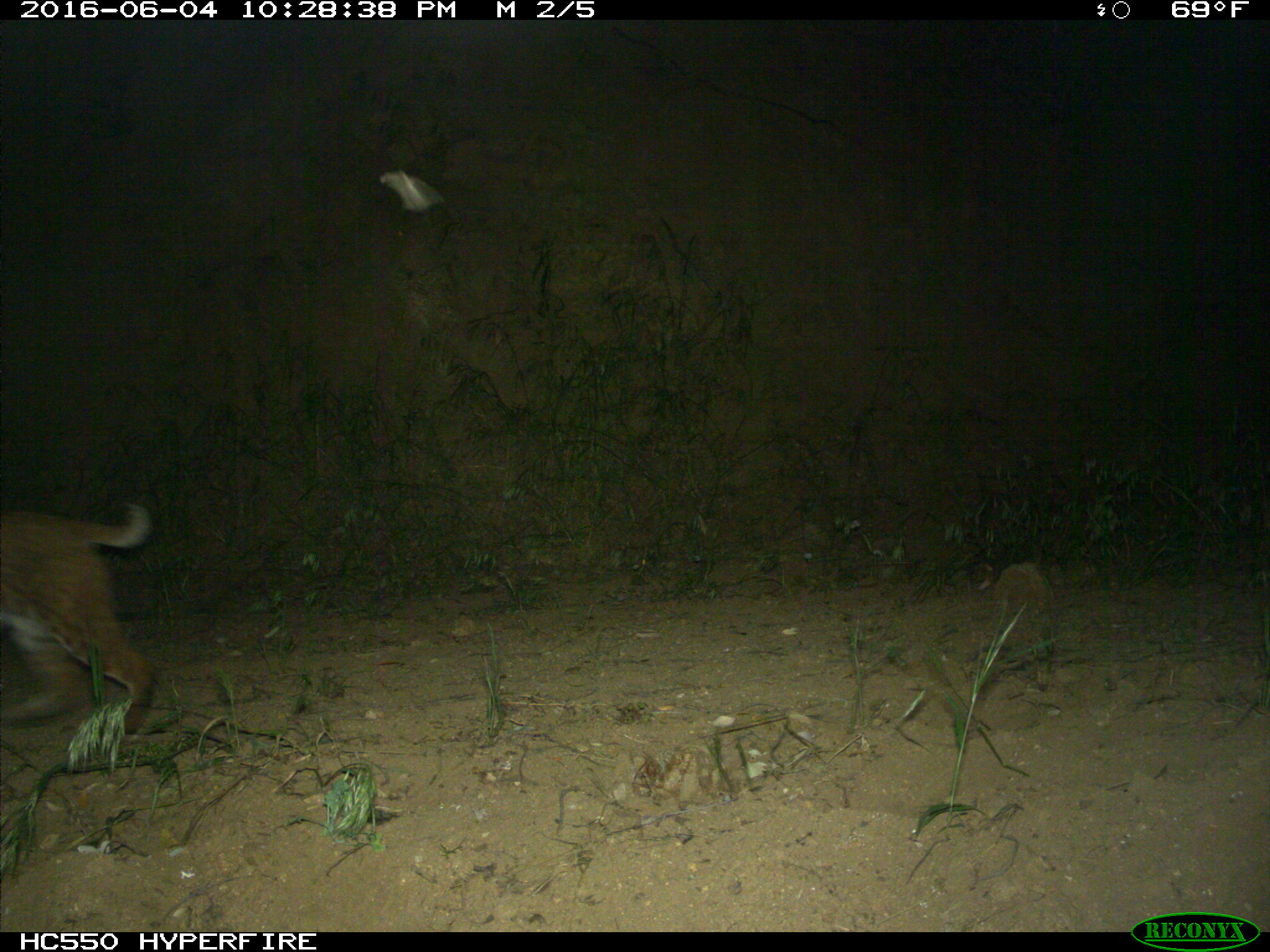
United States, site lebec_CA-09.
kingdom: Animalia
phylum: Chordata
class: Mammalia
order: Carnivora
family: Felidae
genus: Lynx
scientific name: Lynx rufus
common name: bobcat